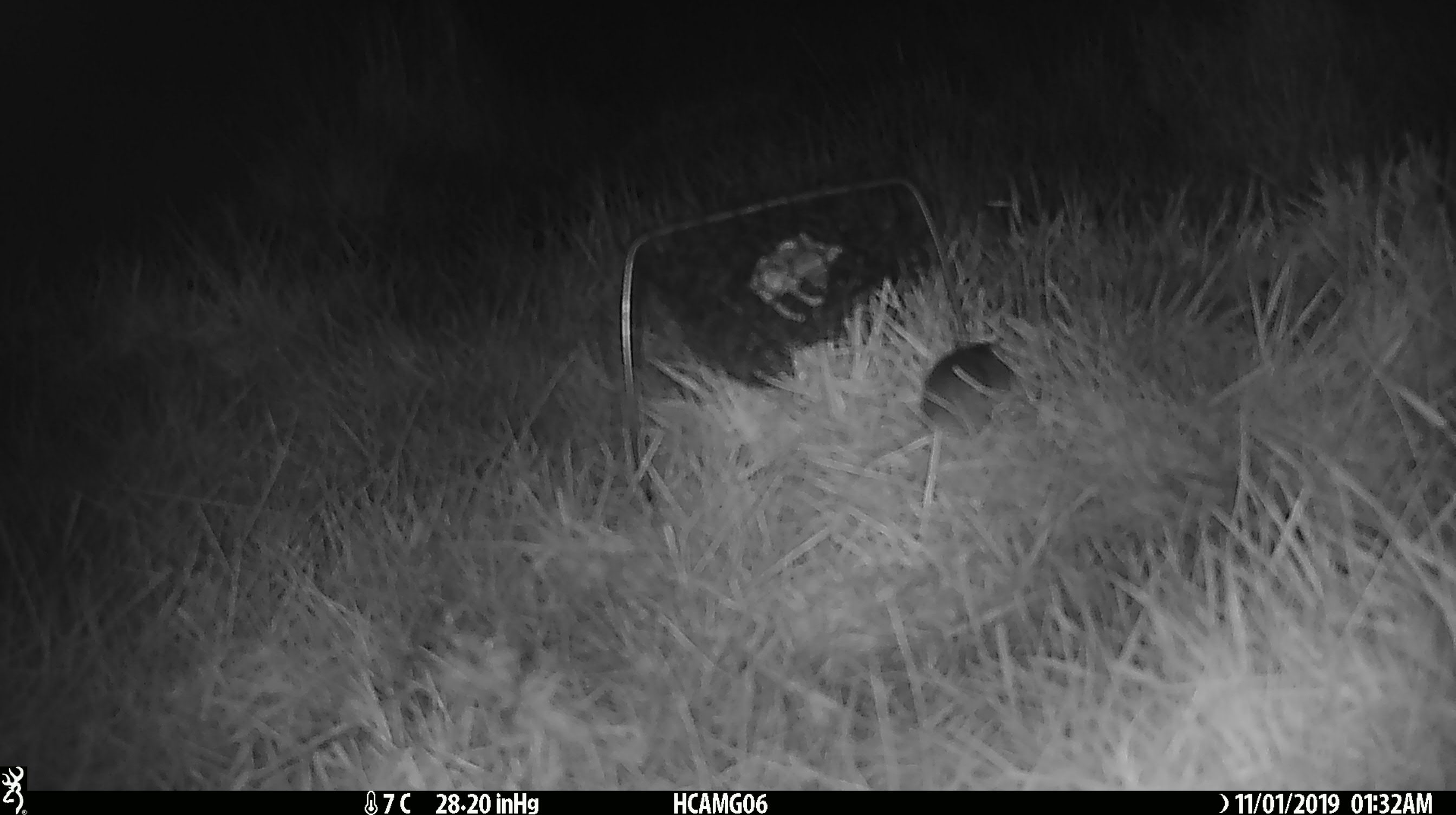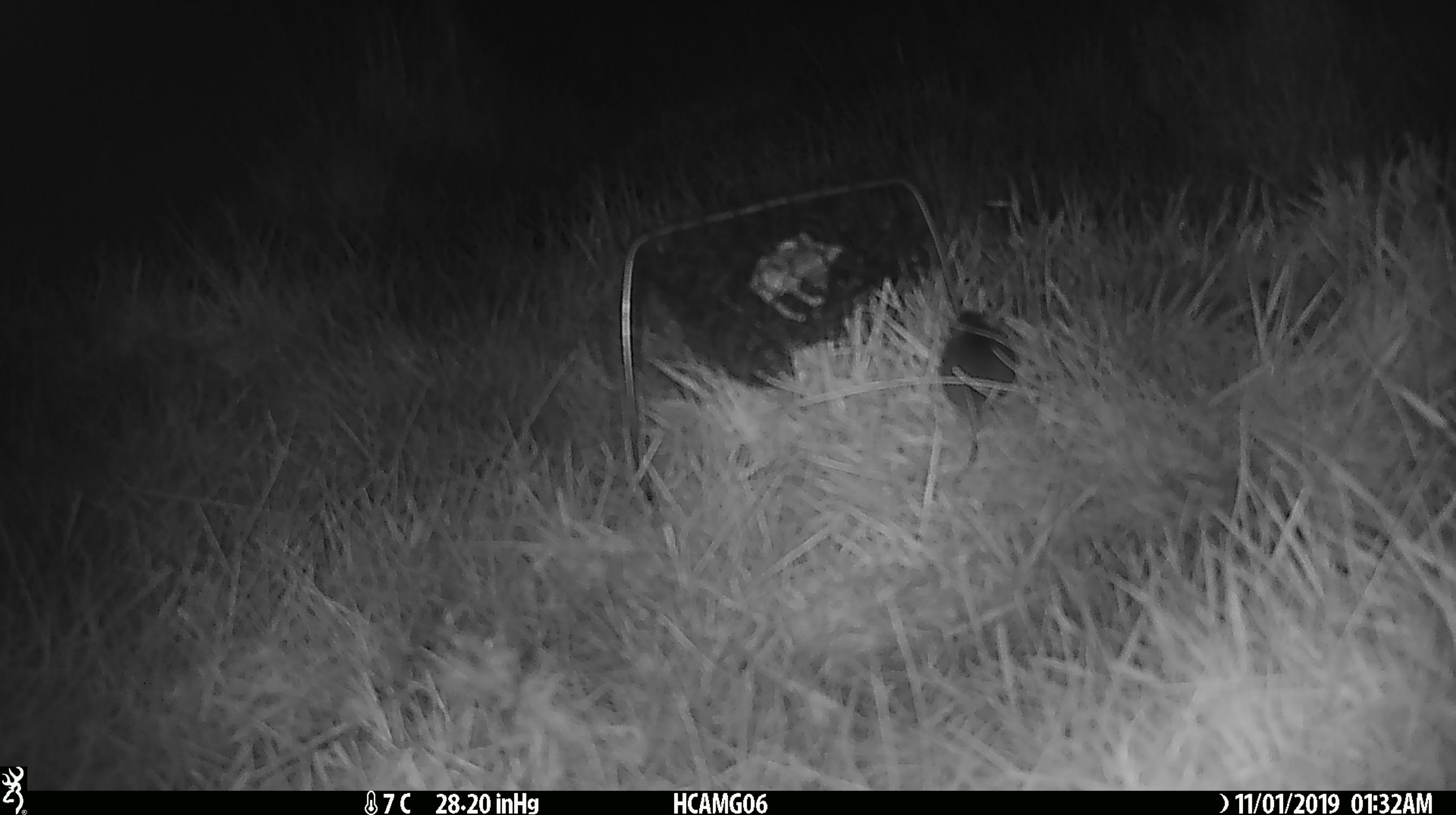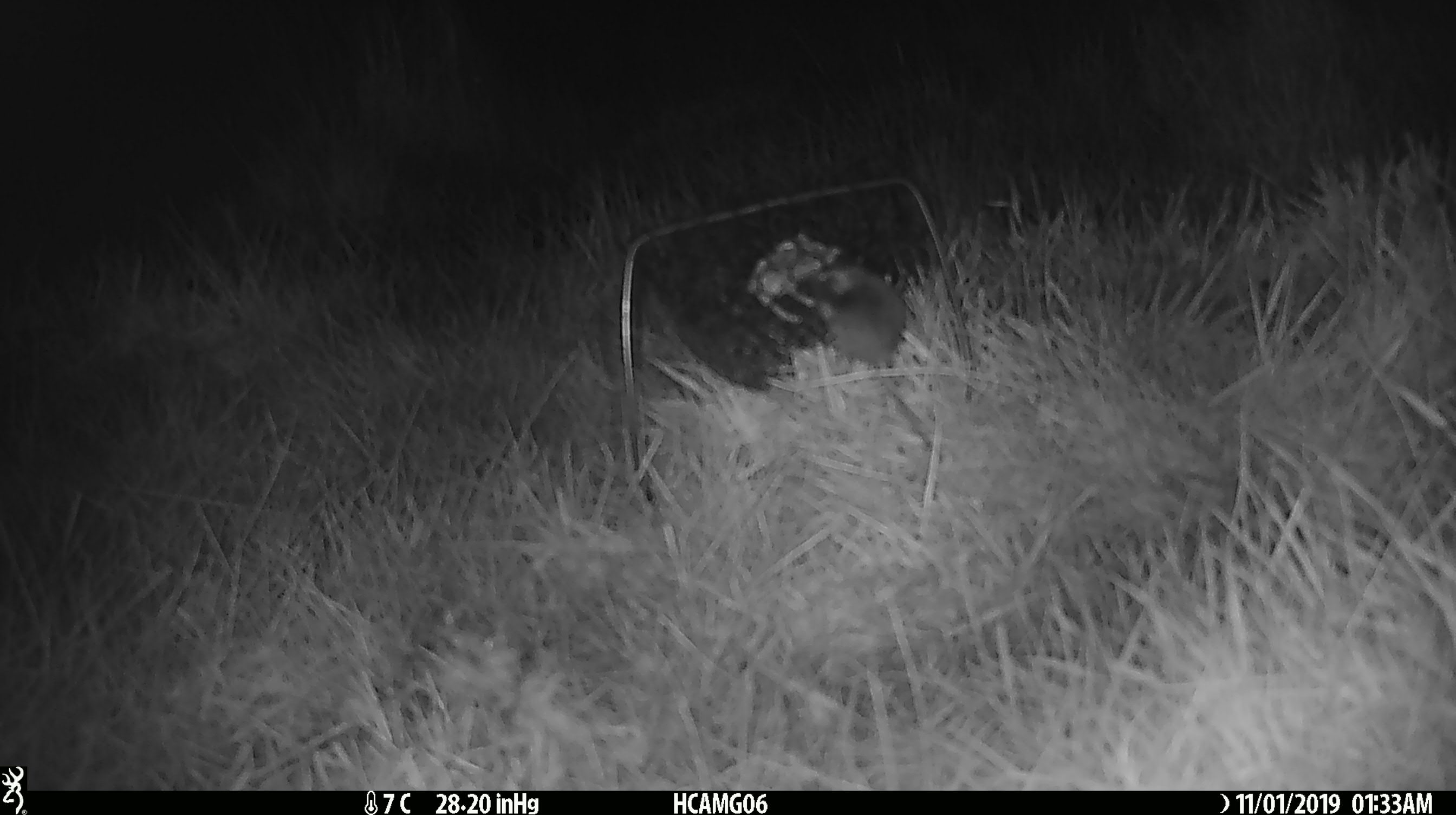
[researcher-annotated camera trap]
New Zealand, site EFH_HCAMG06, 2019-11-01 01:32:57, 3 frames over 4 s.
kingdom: Animalia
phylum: Chordata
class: Mammalia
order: Rodentia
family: Muridae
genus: Mus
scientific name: Mus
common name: mouse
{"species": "mouse (Mus)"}